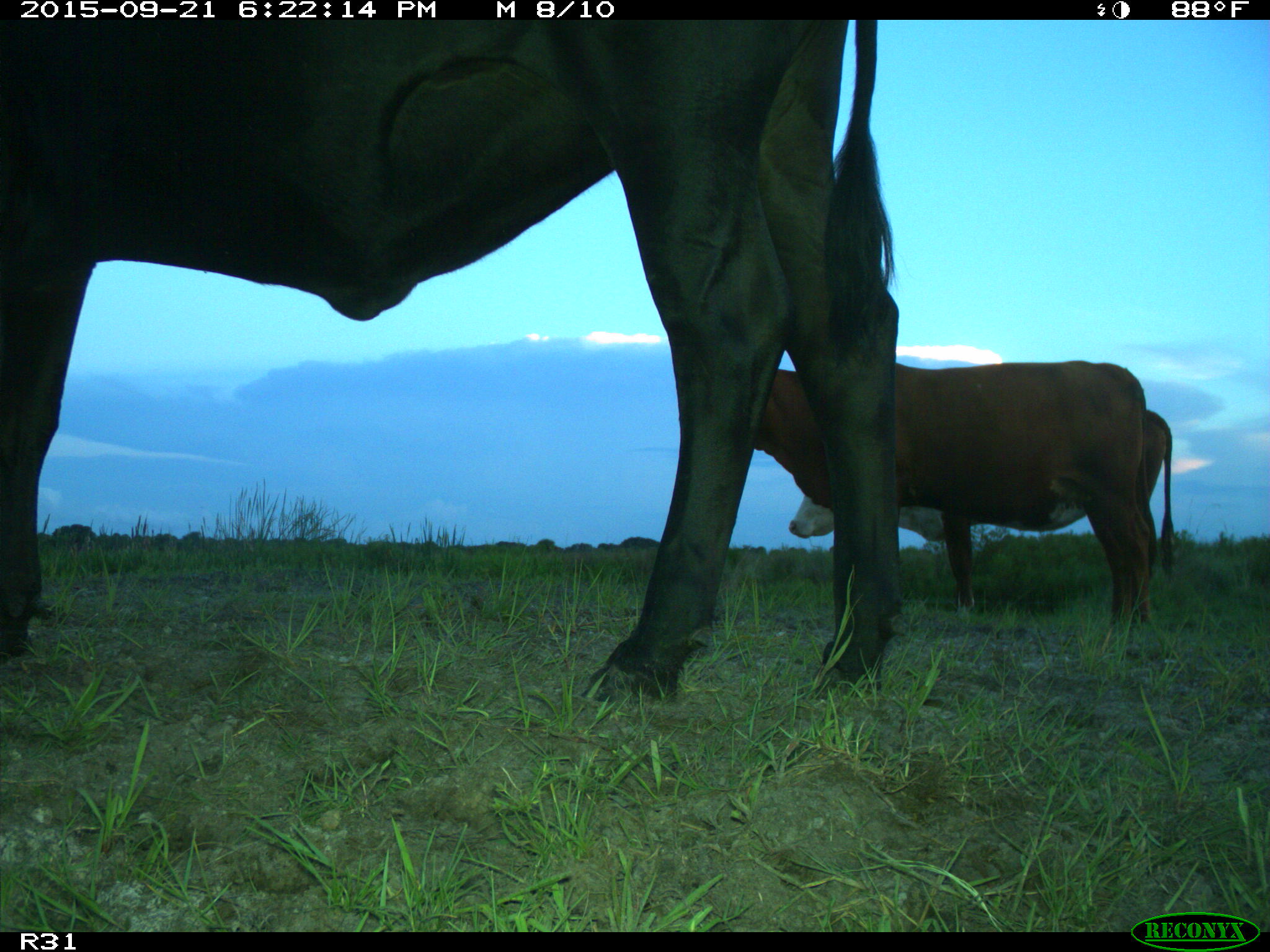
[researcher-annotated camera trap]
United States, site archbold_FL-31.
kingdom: Animalia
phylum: Chordata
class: Mammalia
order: Artiodactyla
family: Bovidae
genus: Bos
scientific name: Bos taurus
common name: domestic cow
Bos taurus (domestic cow).